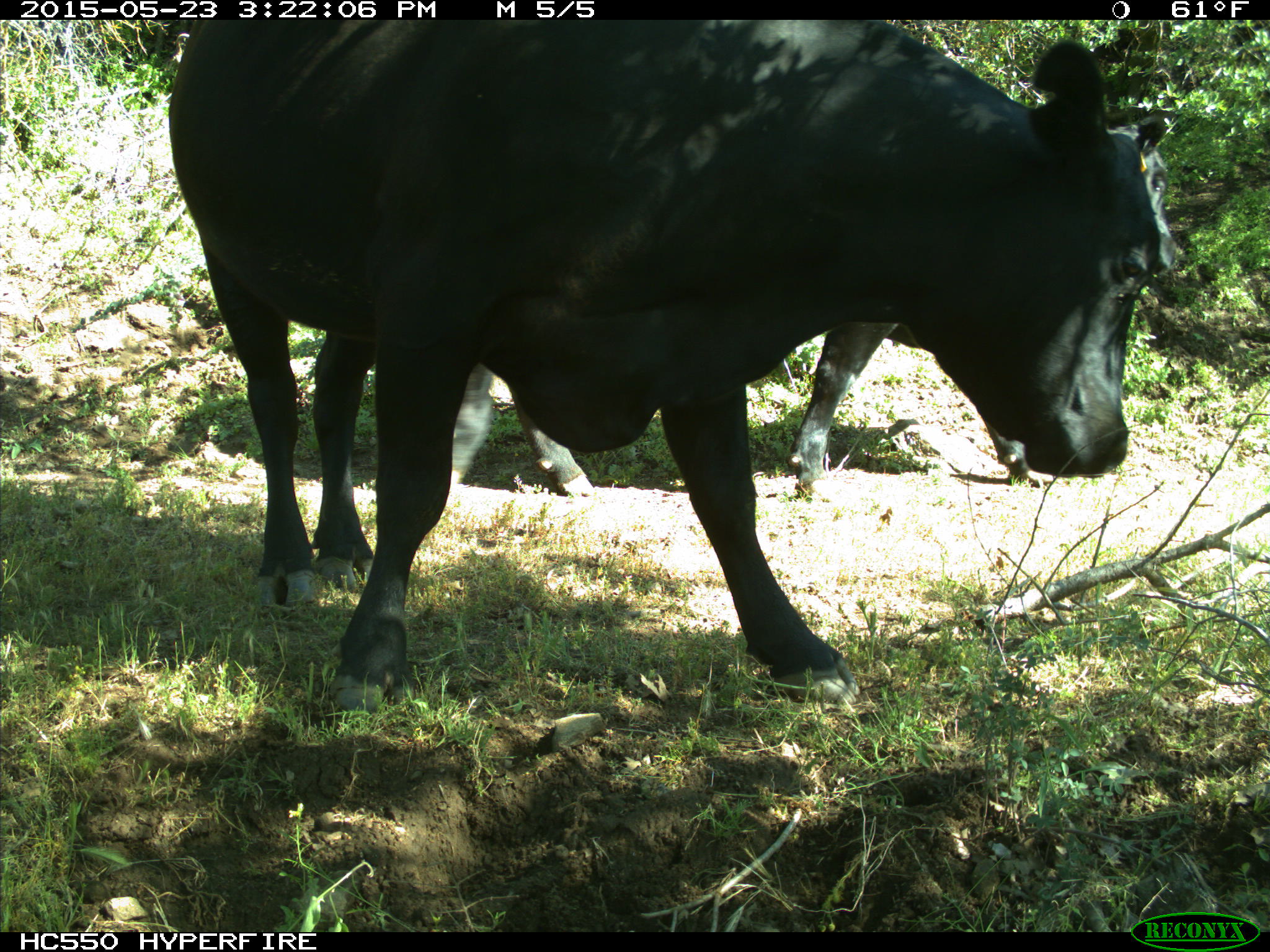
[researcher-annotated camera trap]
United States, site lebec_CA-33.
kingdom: Animalia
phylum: Chordata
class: Mammalia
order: Artiodactyla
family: Bovidae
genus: Bos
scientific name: Bos taurus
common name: domestic cow